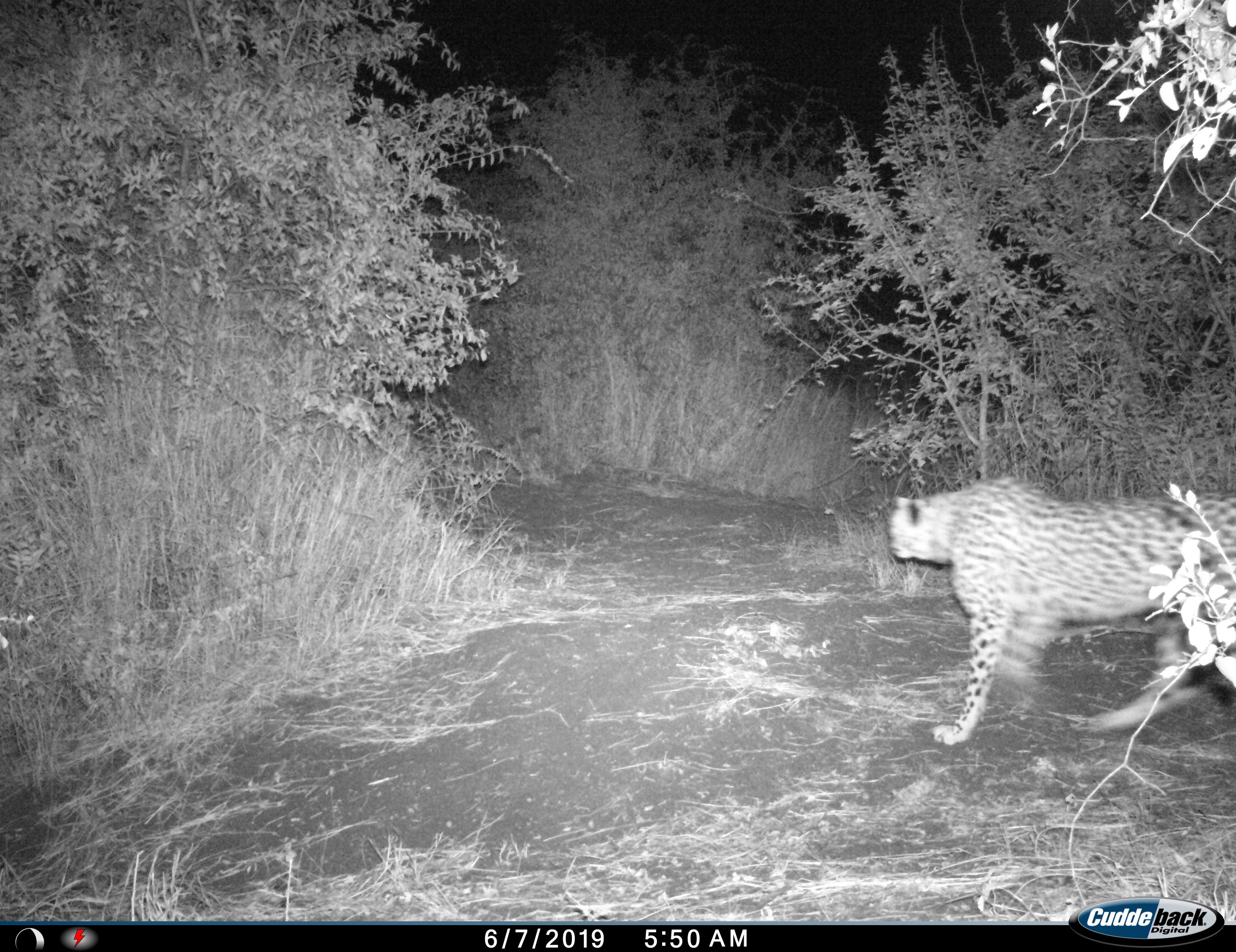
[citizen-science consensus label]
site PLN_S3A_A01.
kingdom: Animalia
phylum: Chordata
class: Mammalia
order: Carnivora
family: Felidae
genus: Acinonyx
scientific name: Acinonyx jubatus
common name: cheetah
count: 1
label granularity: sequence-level